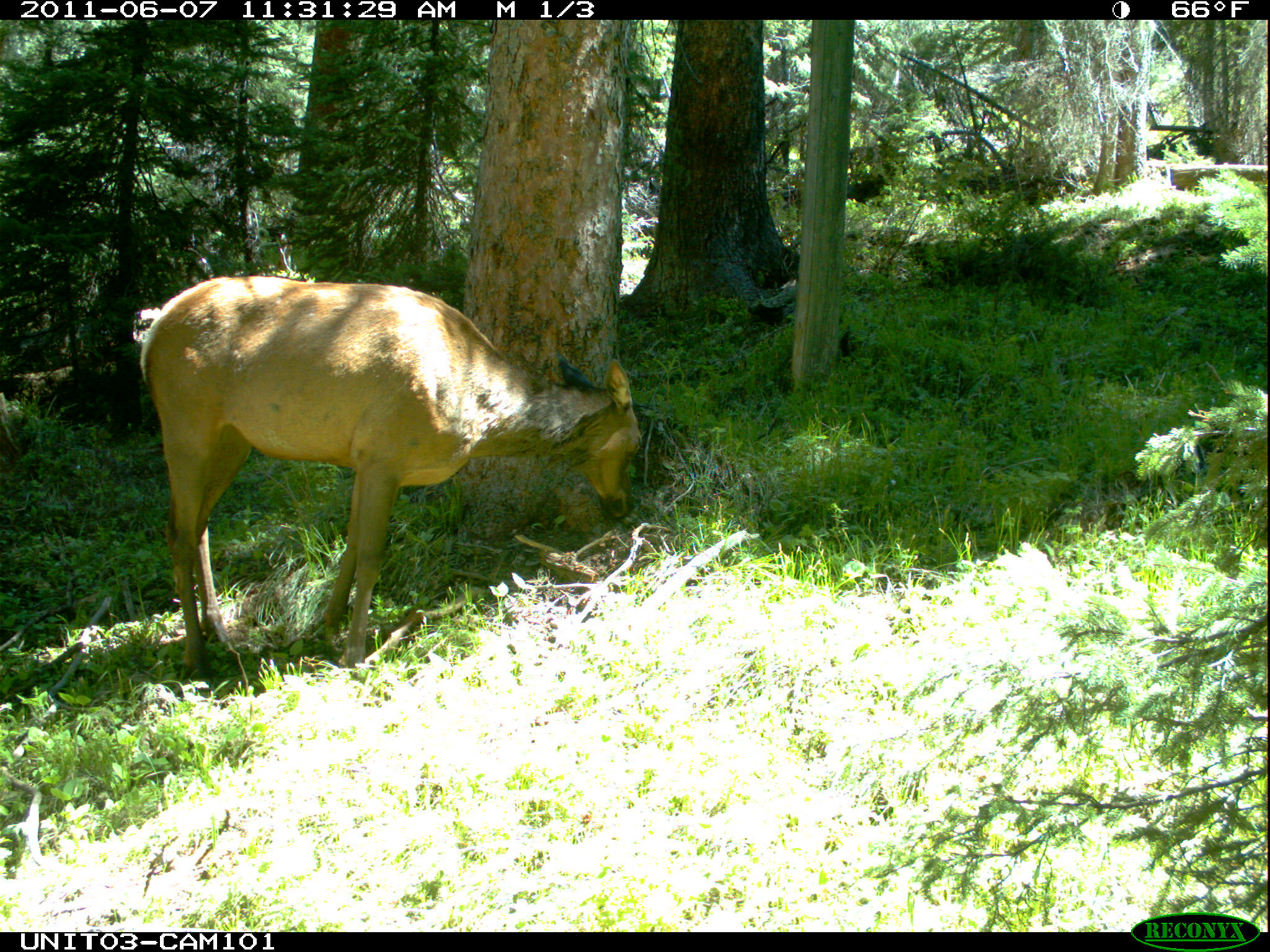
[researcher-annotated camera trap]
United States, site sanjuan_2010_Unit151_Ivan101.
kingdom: Animalia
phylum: Chordata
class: Mammalia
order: Artiodactyla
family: Cervidae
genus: Cervus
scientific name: Cervus elaphus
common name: red deer